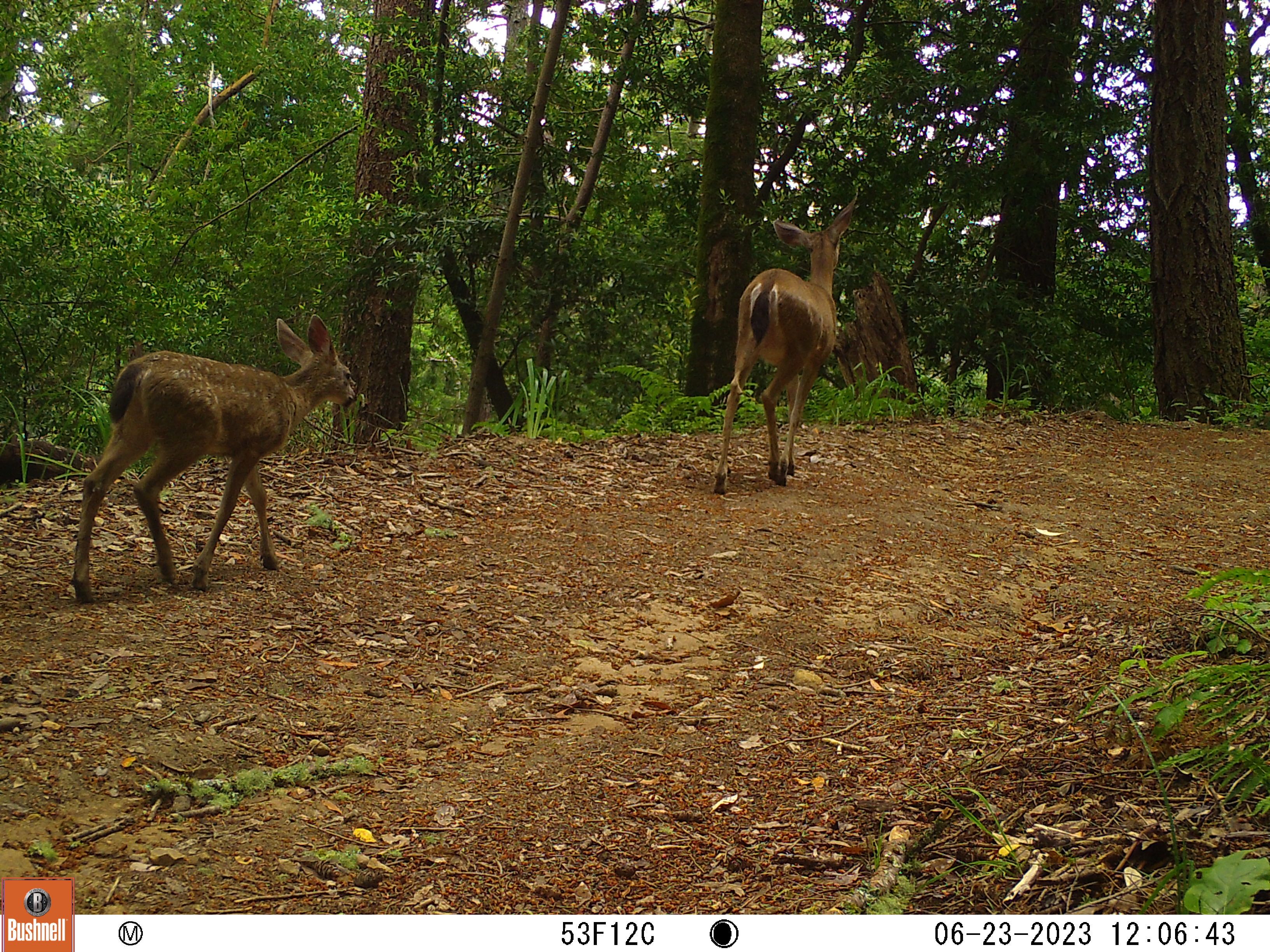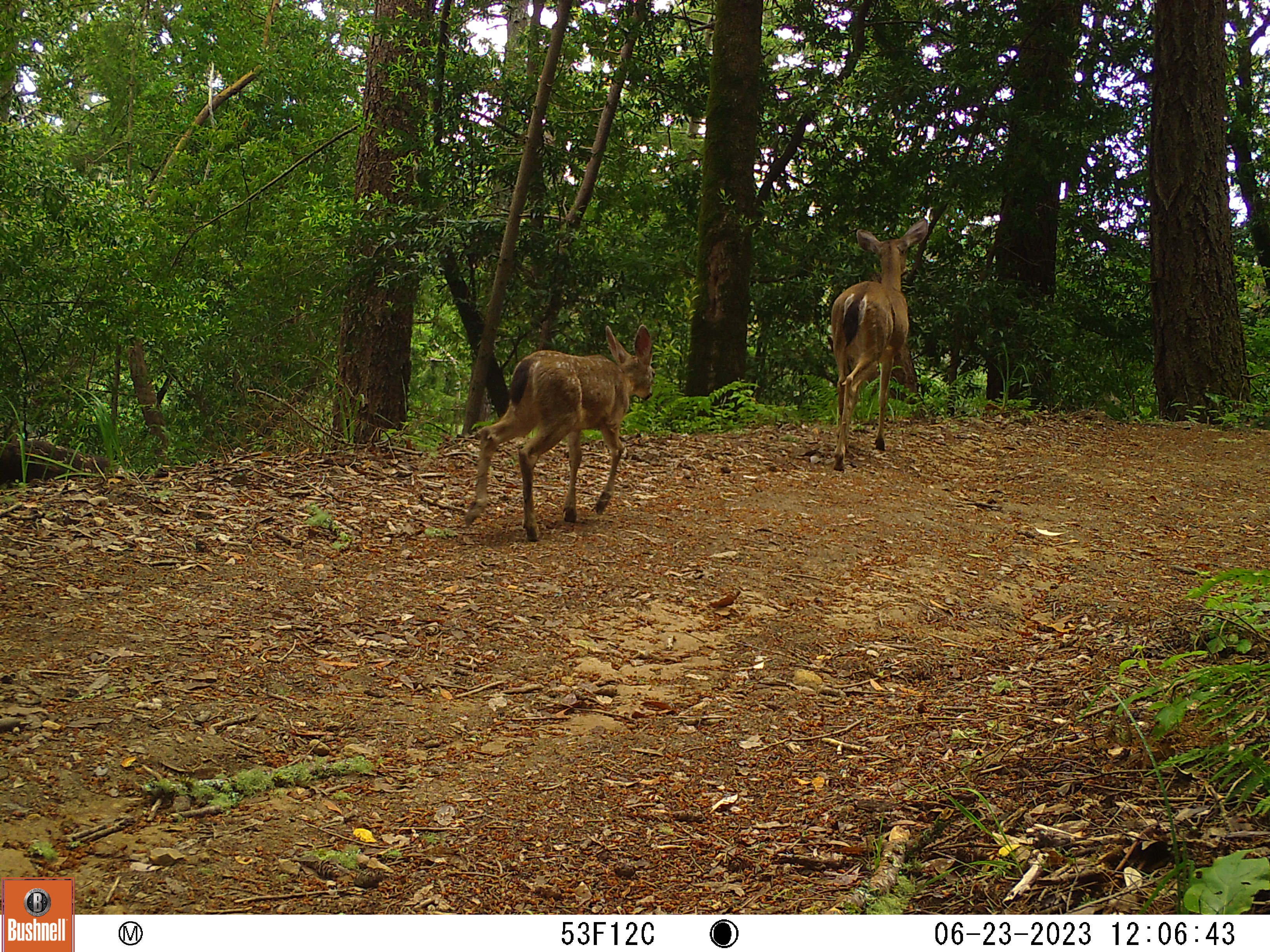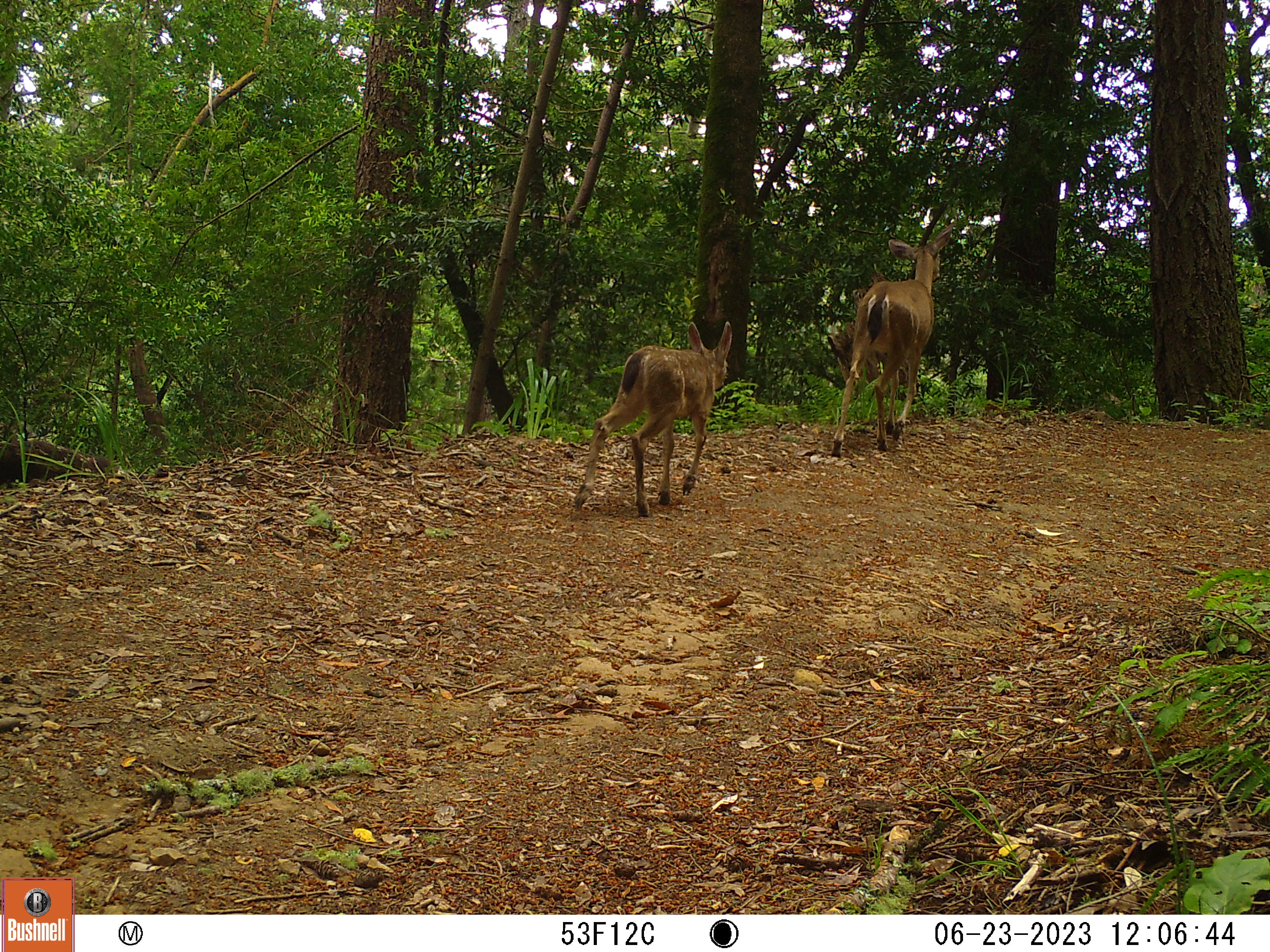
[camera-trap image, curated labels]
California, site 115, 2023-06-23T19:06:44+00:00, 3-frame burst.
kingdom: Animalia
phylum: Chordata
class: Mammalia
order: Artiodactyla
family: Cervidae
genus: Odocoileus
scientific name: Odocoileus hemionus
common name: mule deer